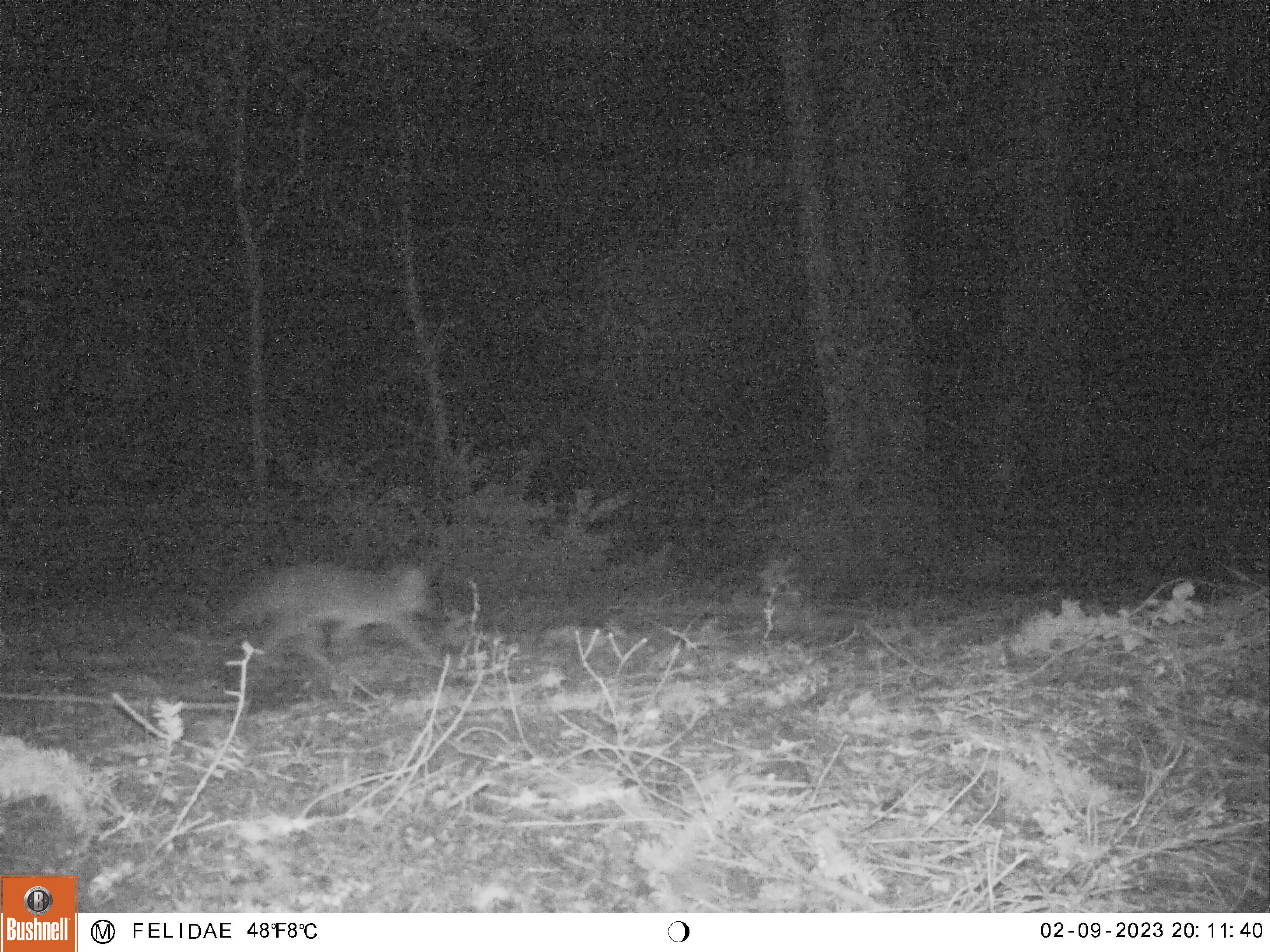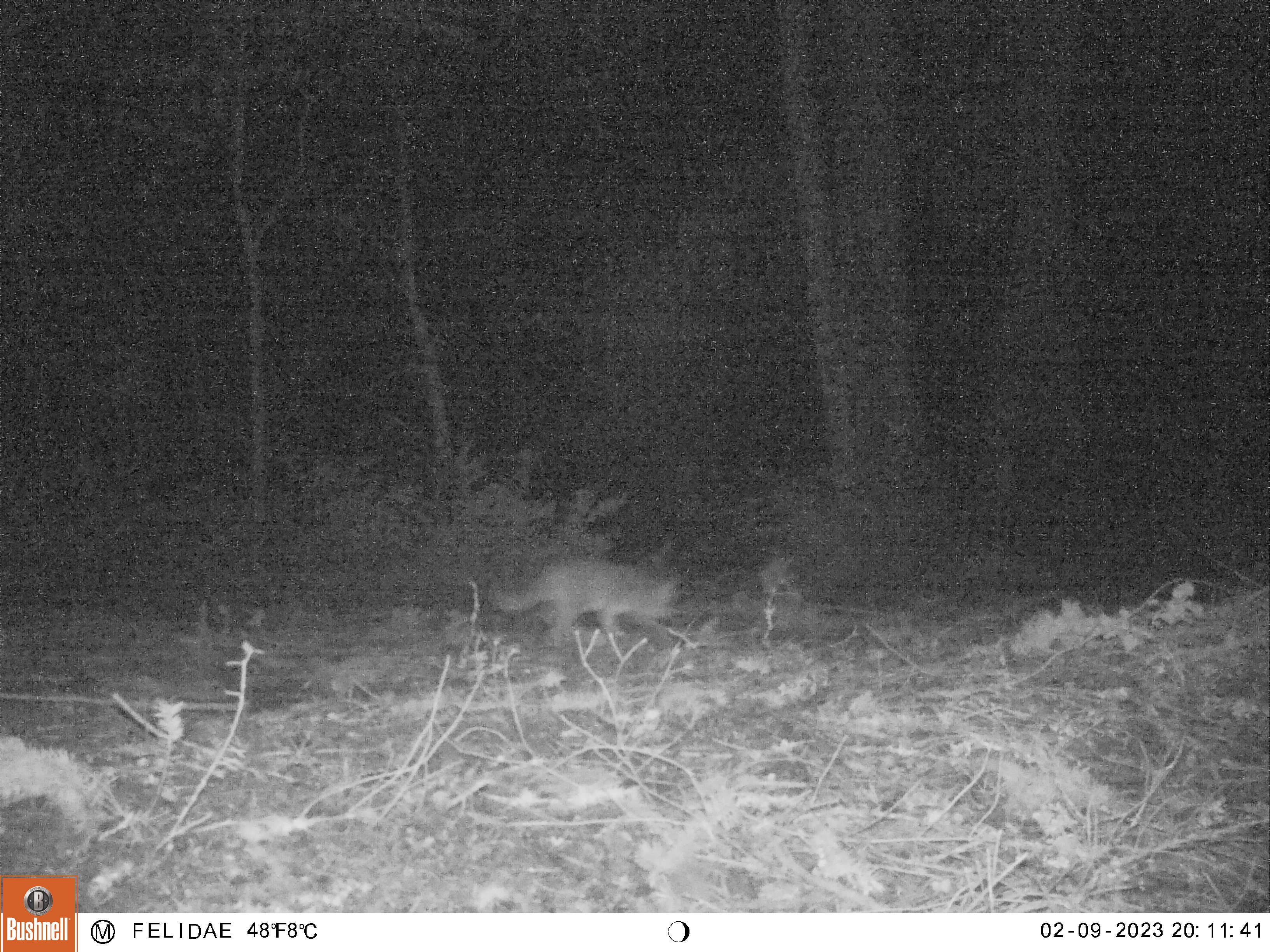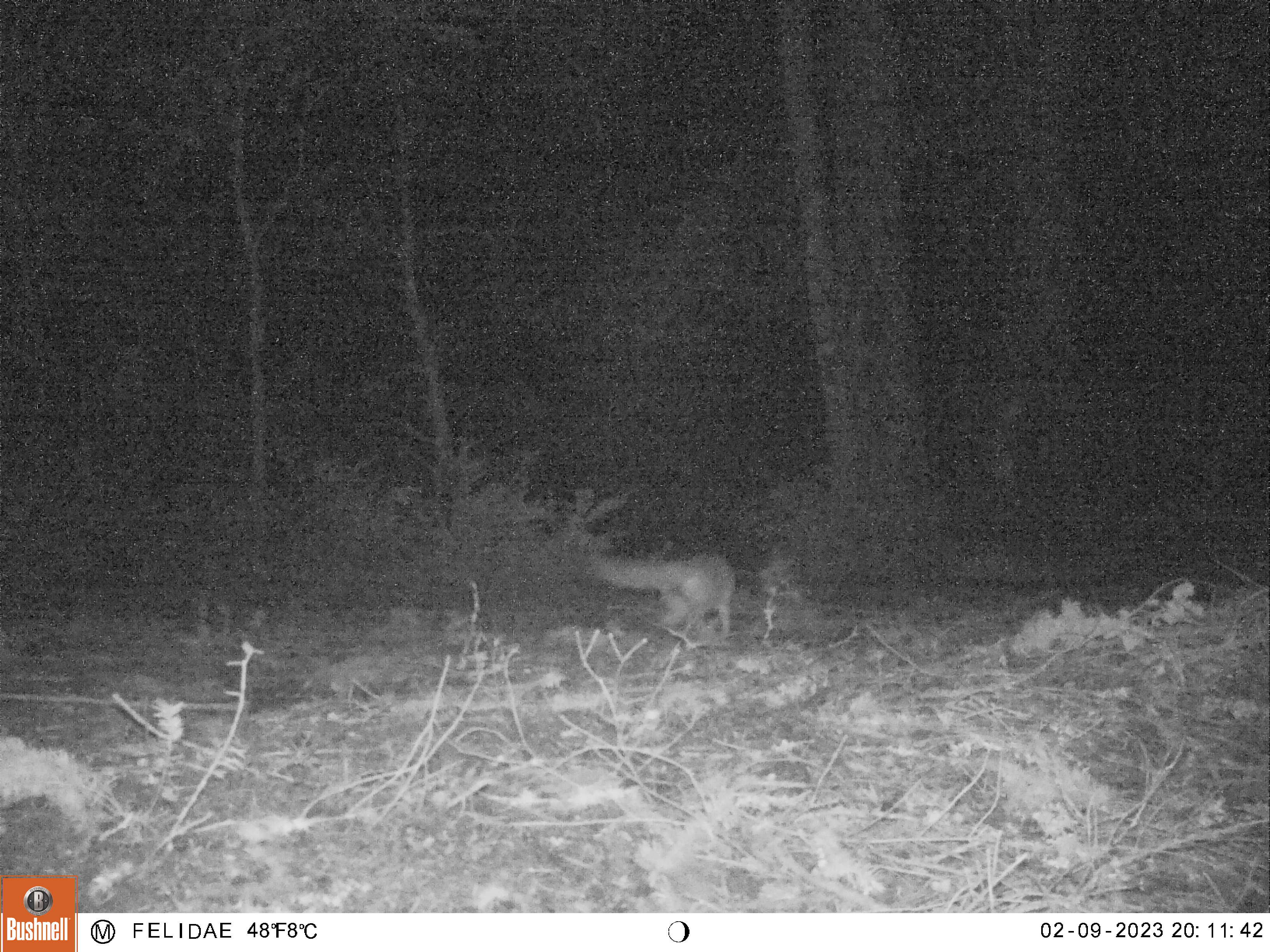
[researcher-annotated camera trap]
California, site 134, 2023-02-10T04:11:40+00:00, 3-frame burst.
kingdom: Animalia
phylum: Chordata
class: Mammalia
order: Carnivora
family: Canidae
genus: Urocyon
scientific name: Urocyon cinereoargenteus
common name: gray fox